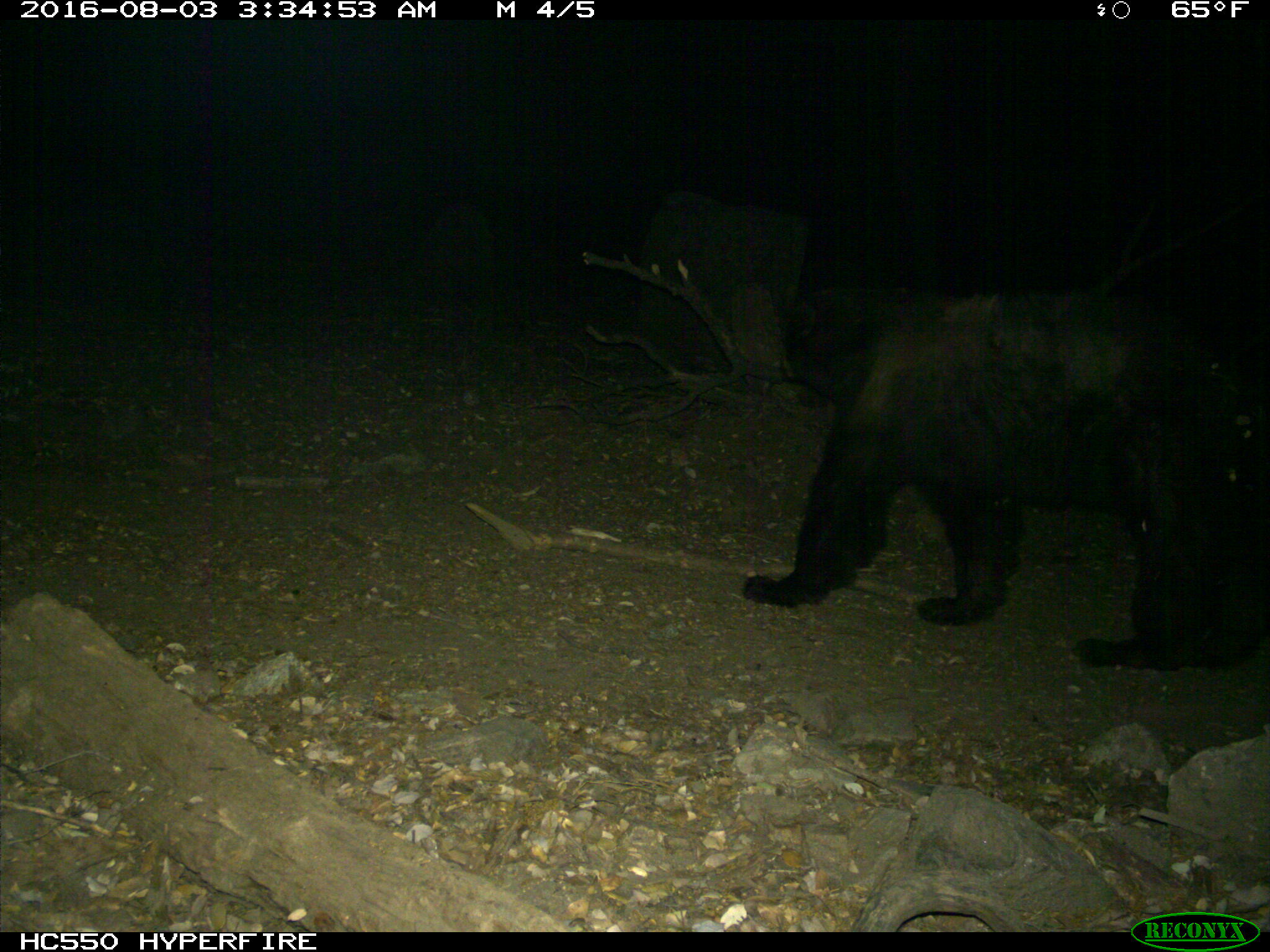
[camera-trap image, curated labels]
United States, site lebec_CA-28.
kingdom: Animalia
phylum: Chordata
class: Mammalia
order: Carnivora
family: Ursidae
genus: Ursus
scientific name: Ursus americanus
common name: american black bear